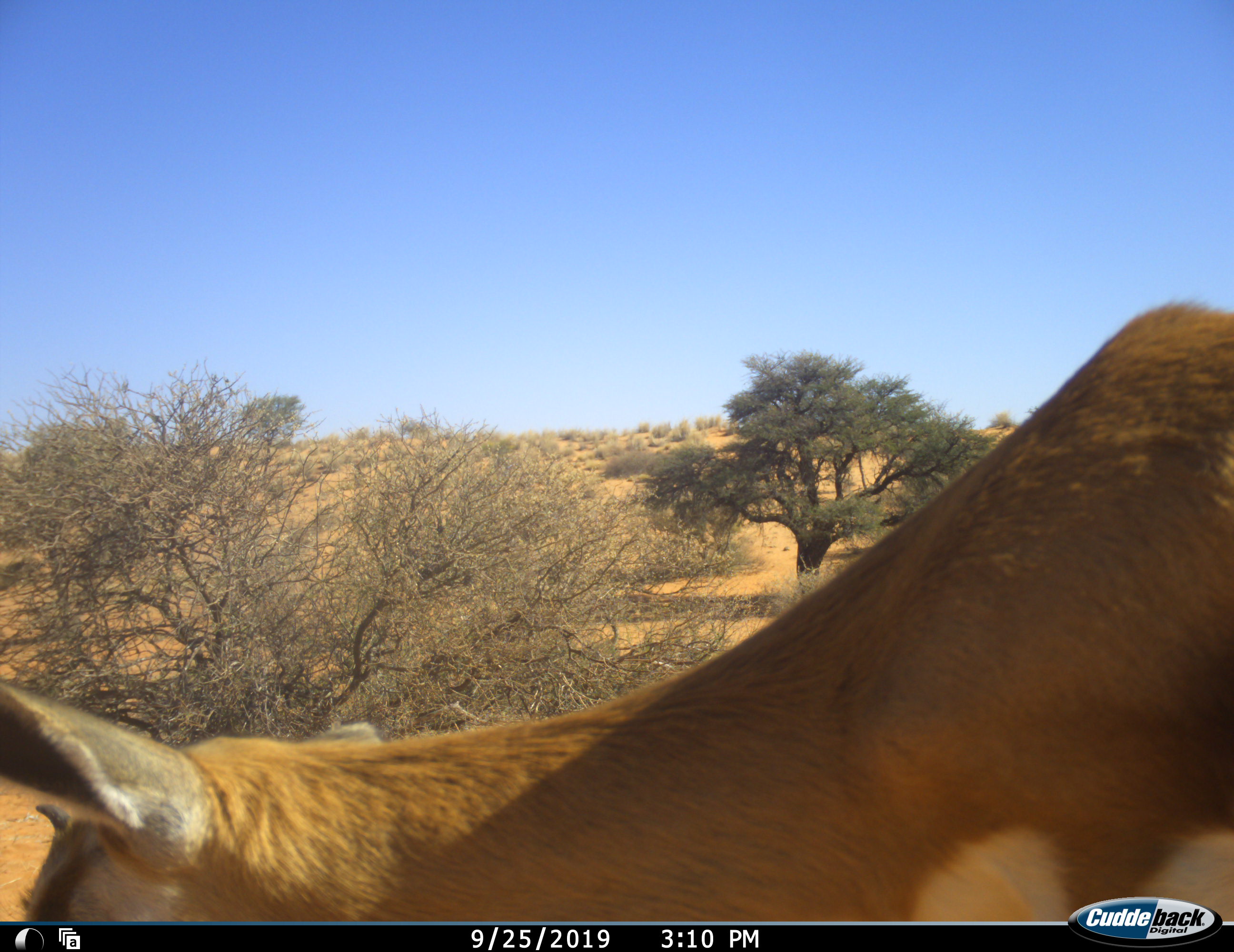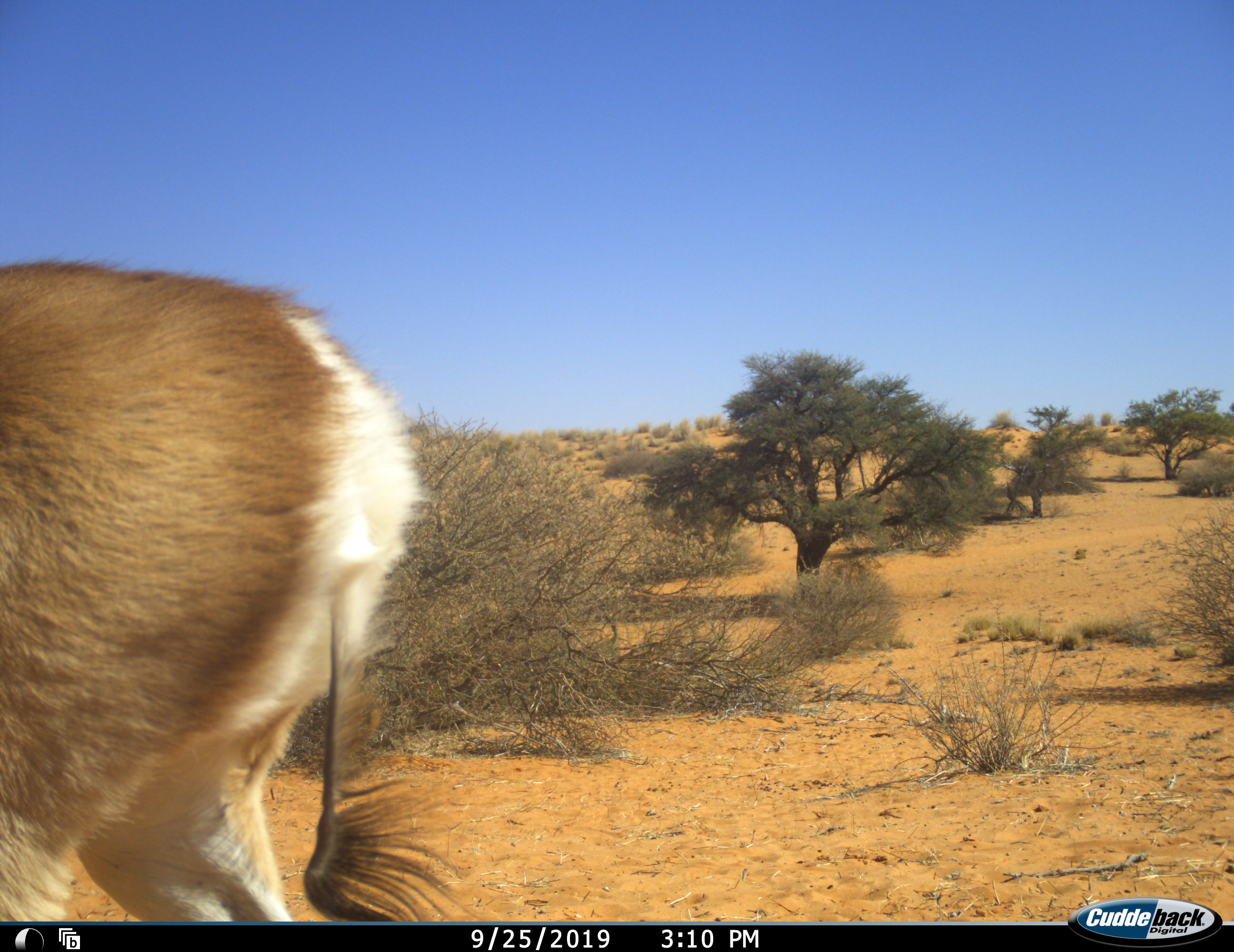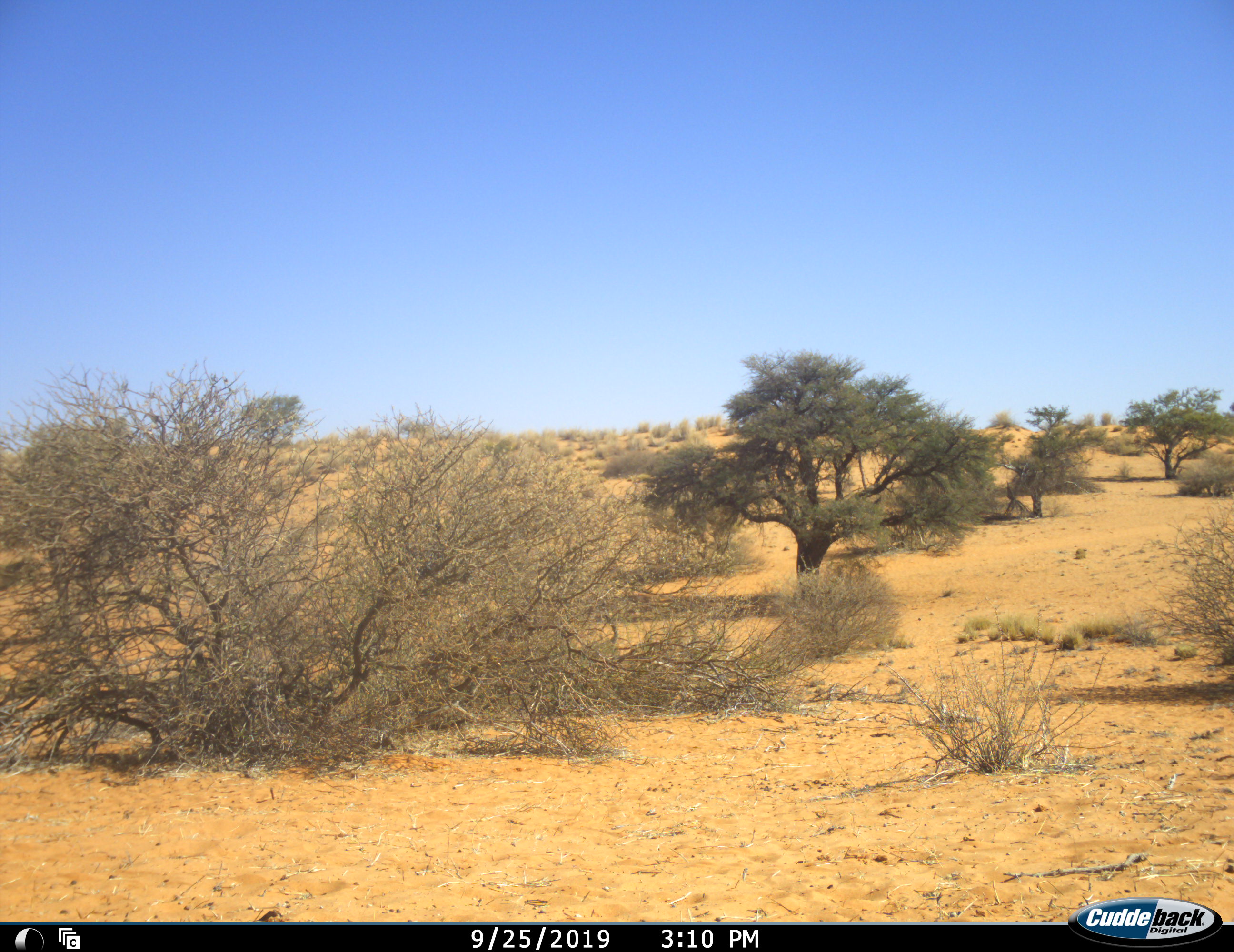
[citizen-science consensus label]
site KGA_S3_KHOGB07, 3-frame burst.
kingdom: Animalia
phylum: Chordata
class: Mammalia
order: Artiodactyla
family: Bovidae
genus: Antidorcas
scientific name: Antidorcas marsupialis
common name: springbok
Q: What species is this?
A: Springbok (Antidorcas marsupialis).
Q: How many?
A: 1.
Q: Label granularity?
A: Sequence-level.